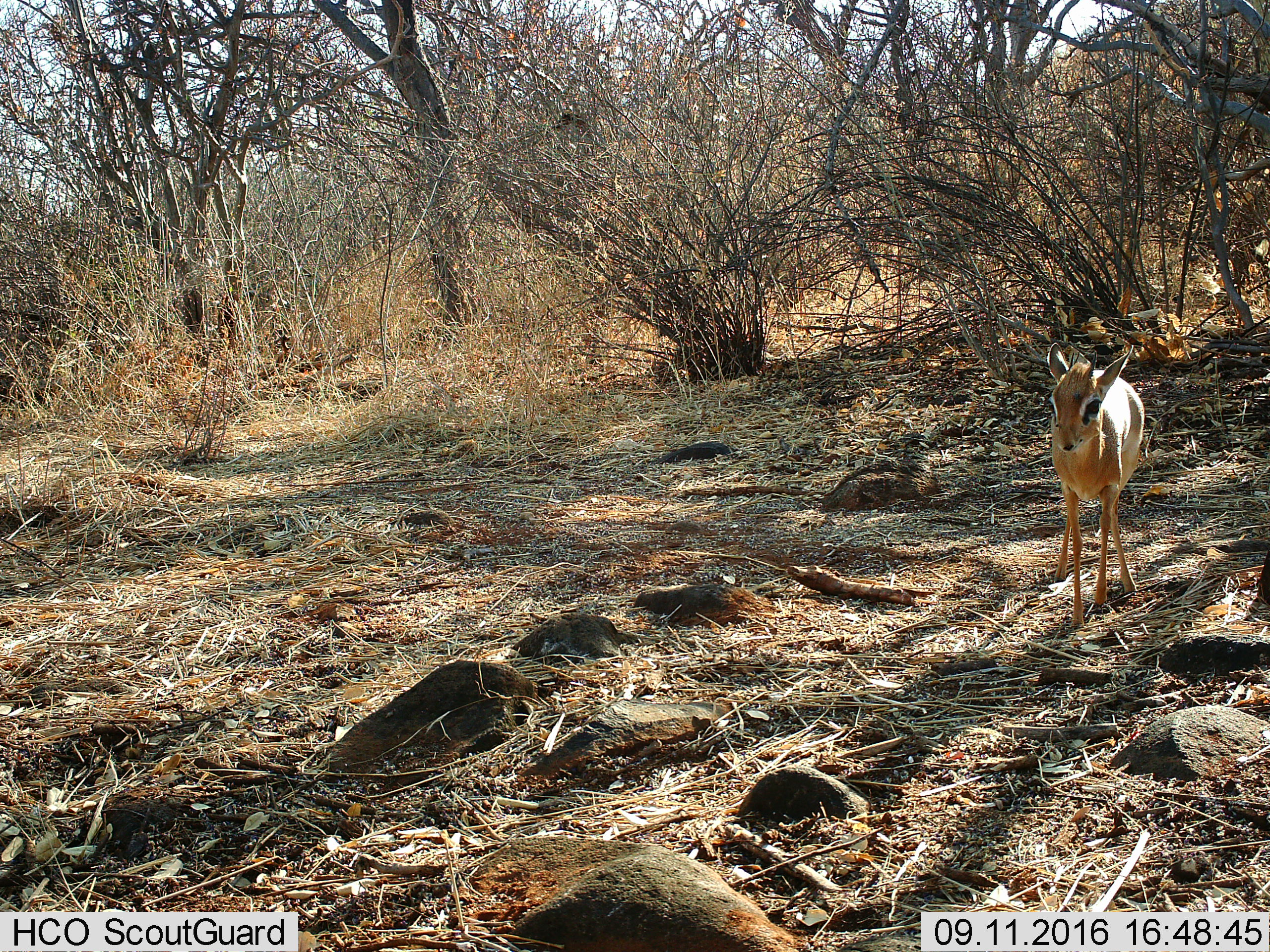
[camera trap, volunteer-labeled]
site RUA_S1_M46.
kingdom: Animalia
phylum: Chordata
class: Mammalia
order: Artiodactyla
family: Bovidae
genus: Madoqua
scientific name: Madoqua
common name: dik-dik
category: dikdik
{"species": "dikdik (dik-dik) (Madoqua)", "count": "1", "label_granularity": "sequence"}